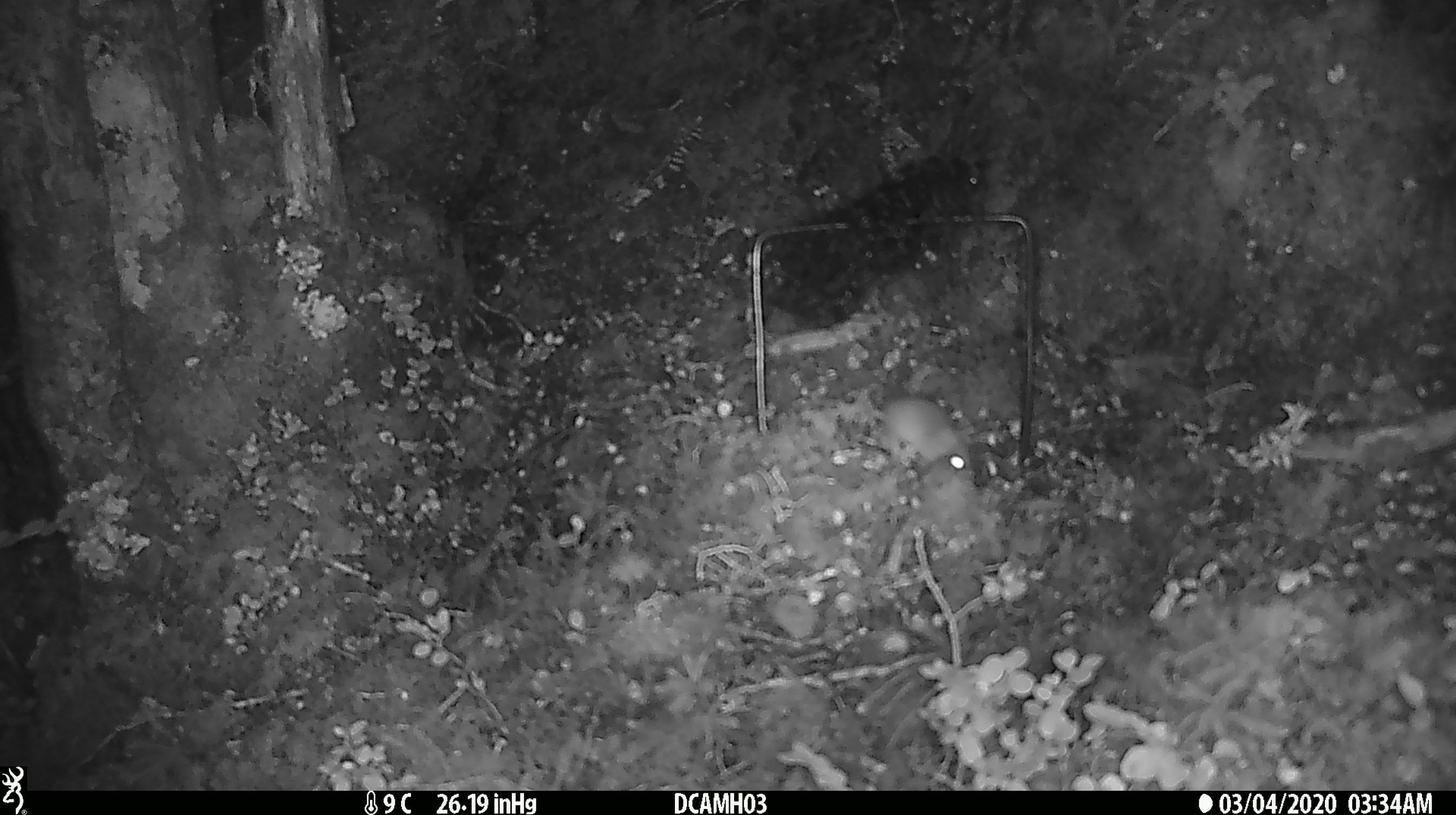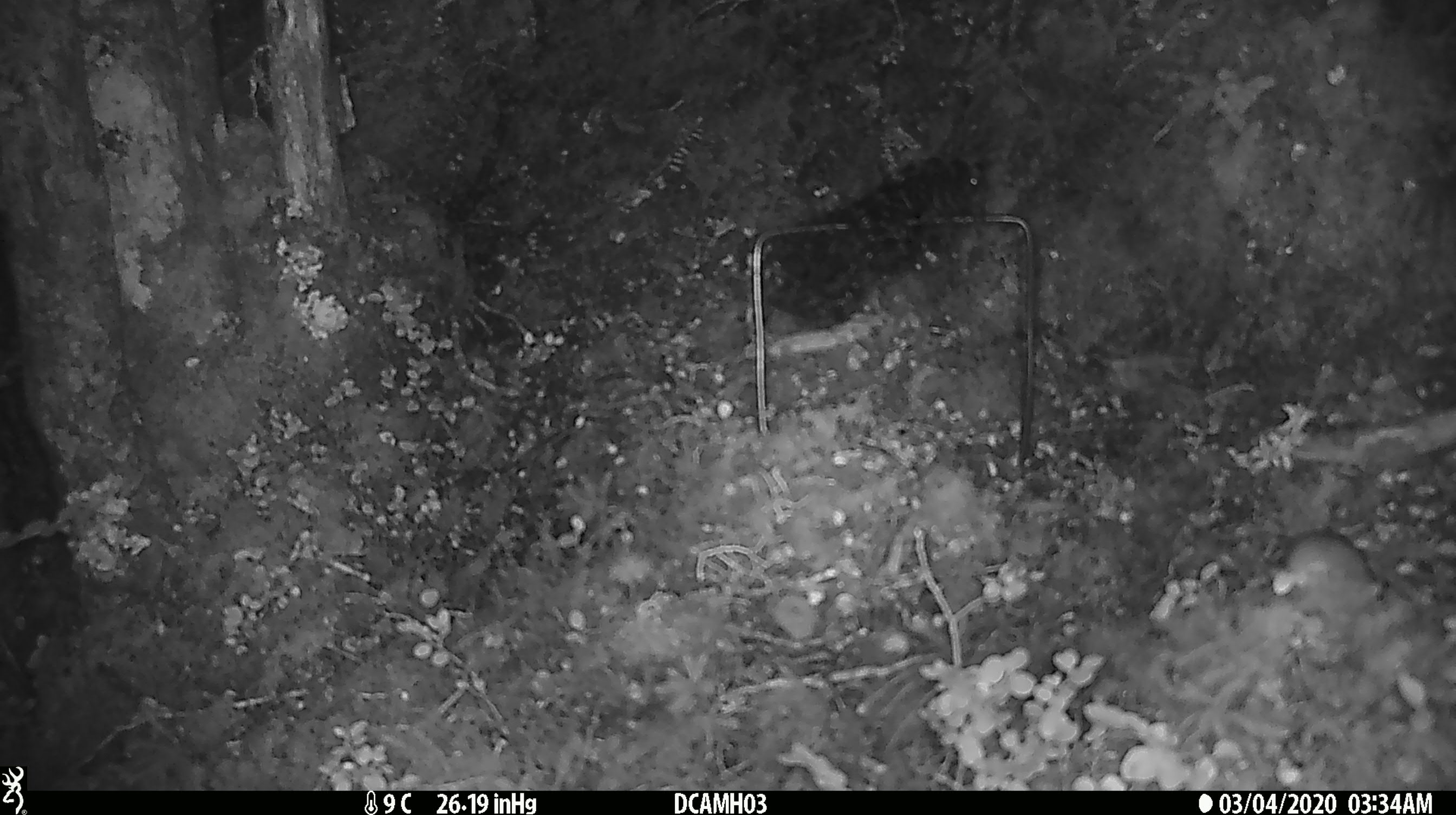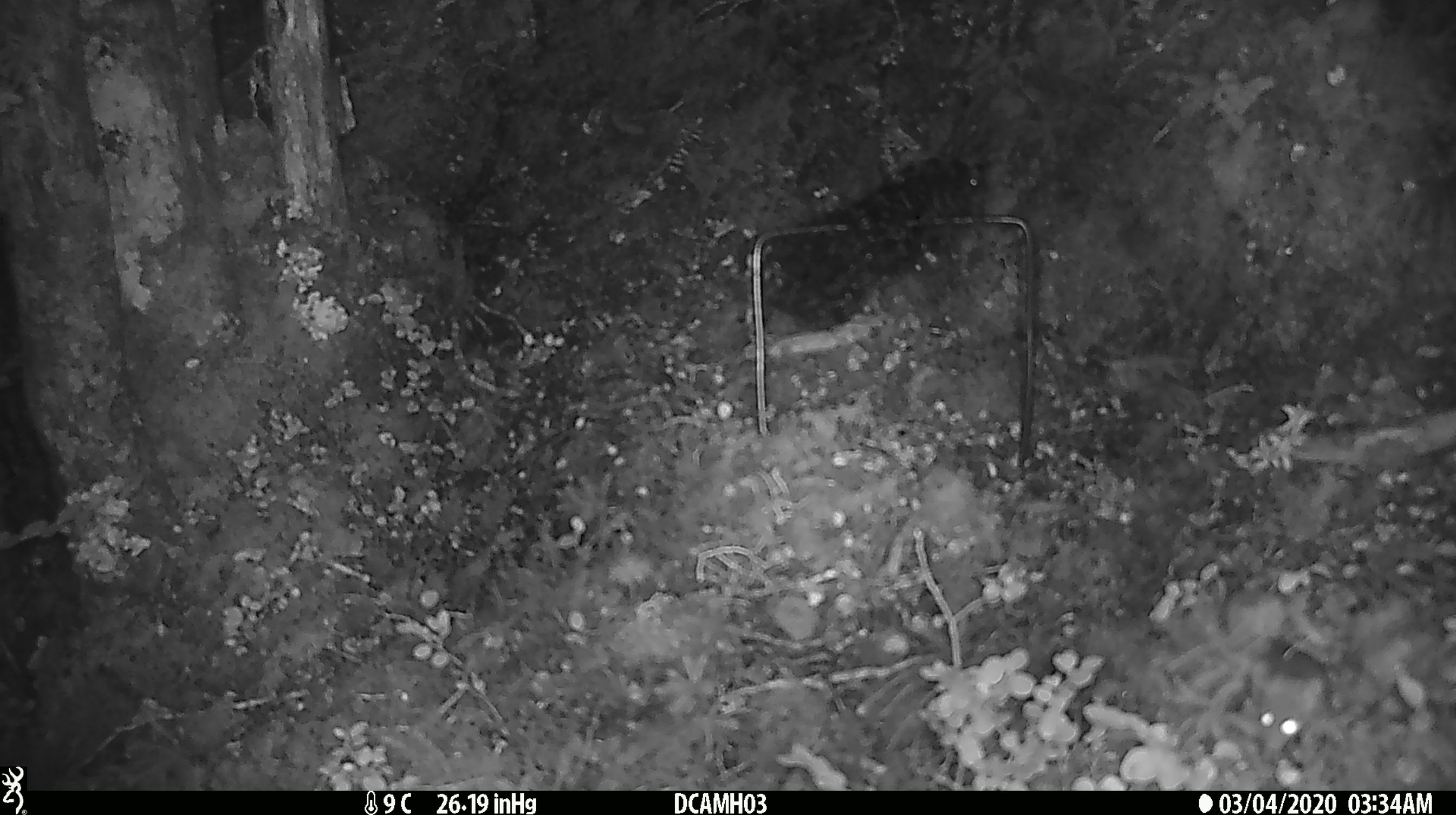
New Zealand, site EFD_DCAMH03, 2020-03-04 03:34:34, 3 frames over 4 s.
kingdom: Animalia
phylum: Chordata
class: Mammalia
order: Rodentia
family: Muridae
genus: Mus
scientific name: Mus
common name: mouse